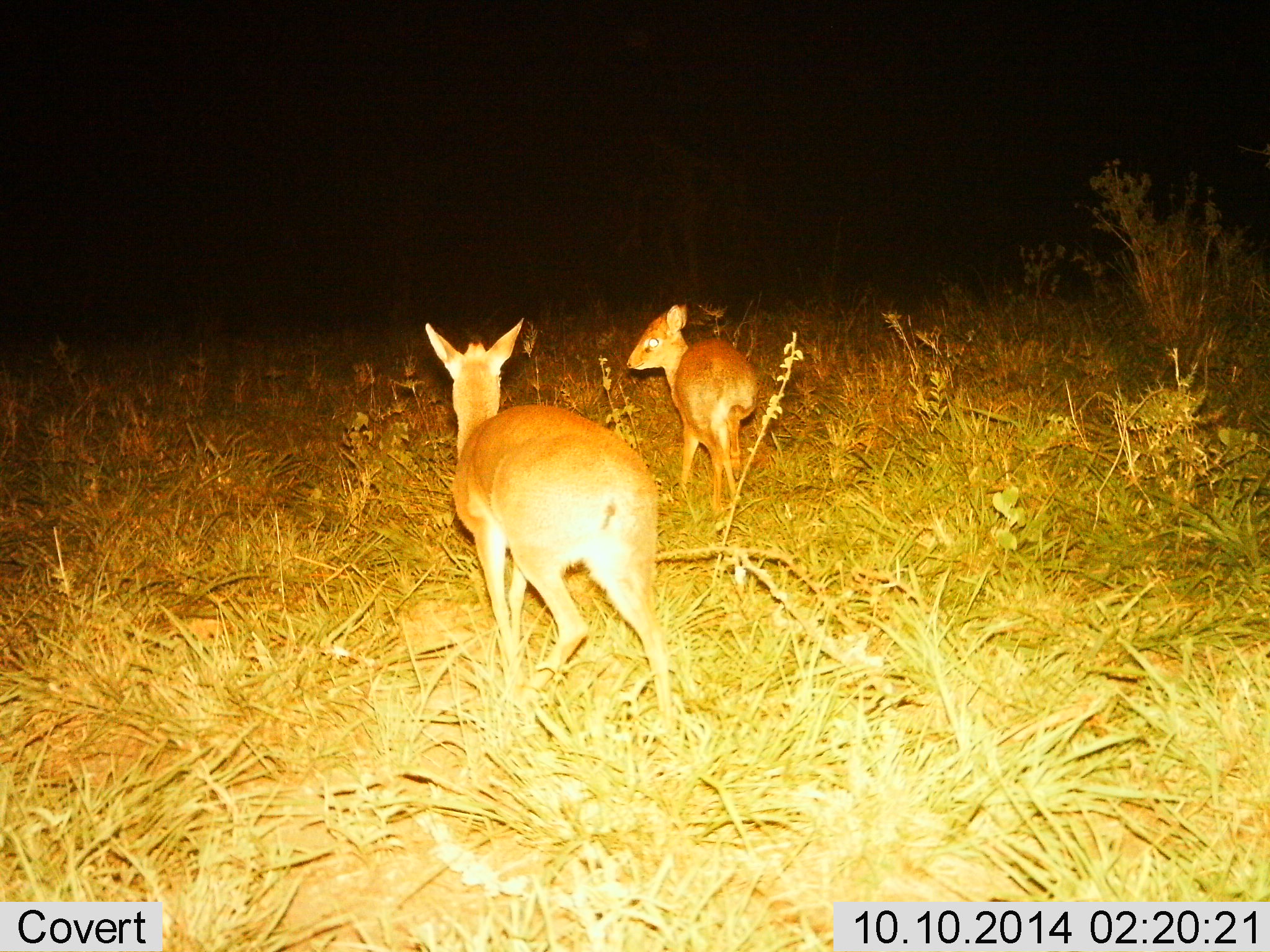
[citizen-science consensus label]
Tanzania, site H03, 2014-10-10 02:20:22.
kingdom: Animalia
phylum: Chordata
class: Mammalia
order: Artiodactyla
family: Bovidae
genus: Madoqua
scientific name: Madoqua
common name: dikdik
Dikdik (Madoqua), count 2. Behavior (volunteer vote fractions): standing 17%, resting 0%, moving 92%, interacting 0%. Young present (vote fraction): 33%. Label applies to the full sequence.